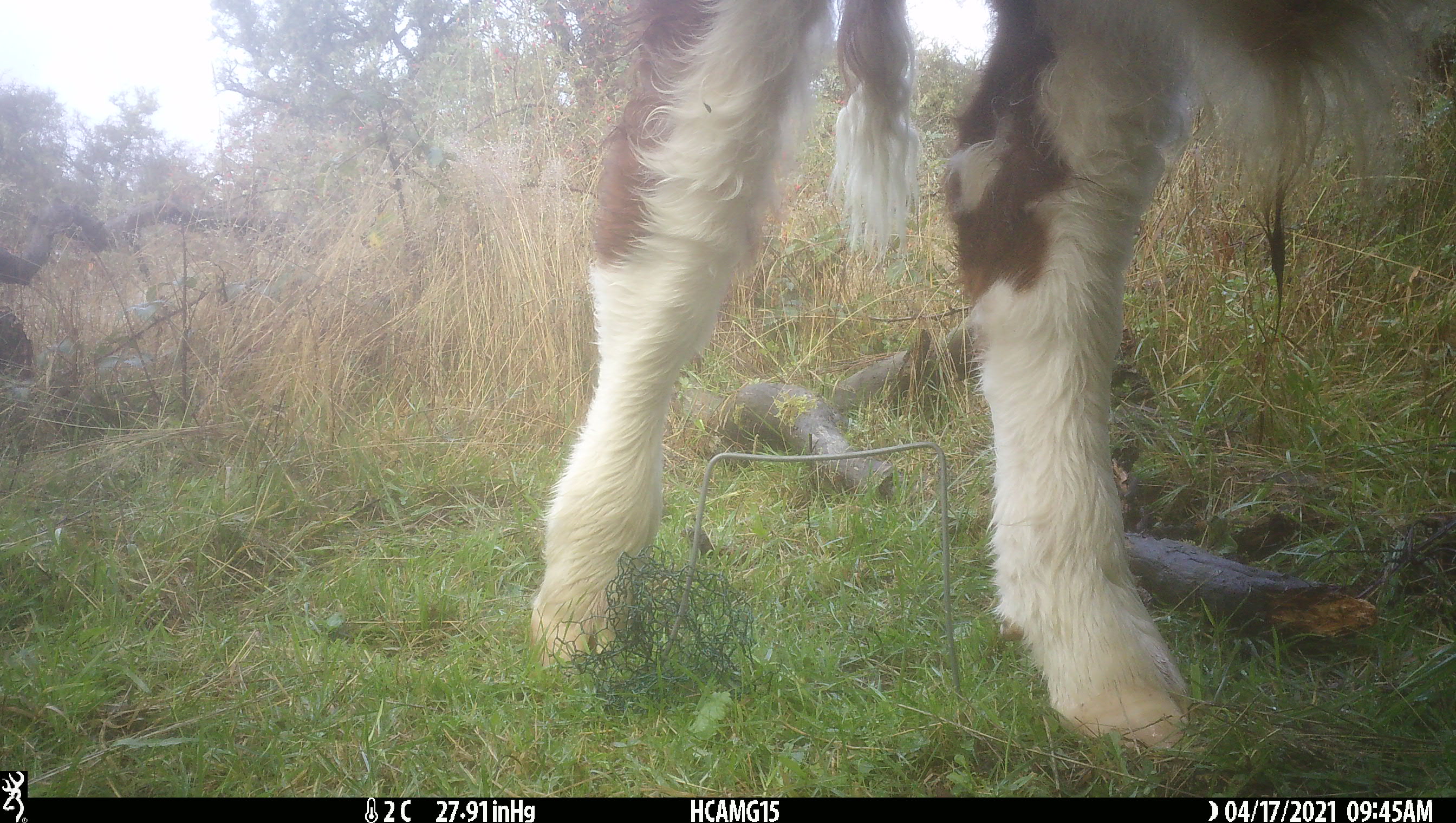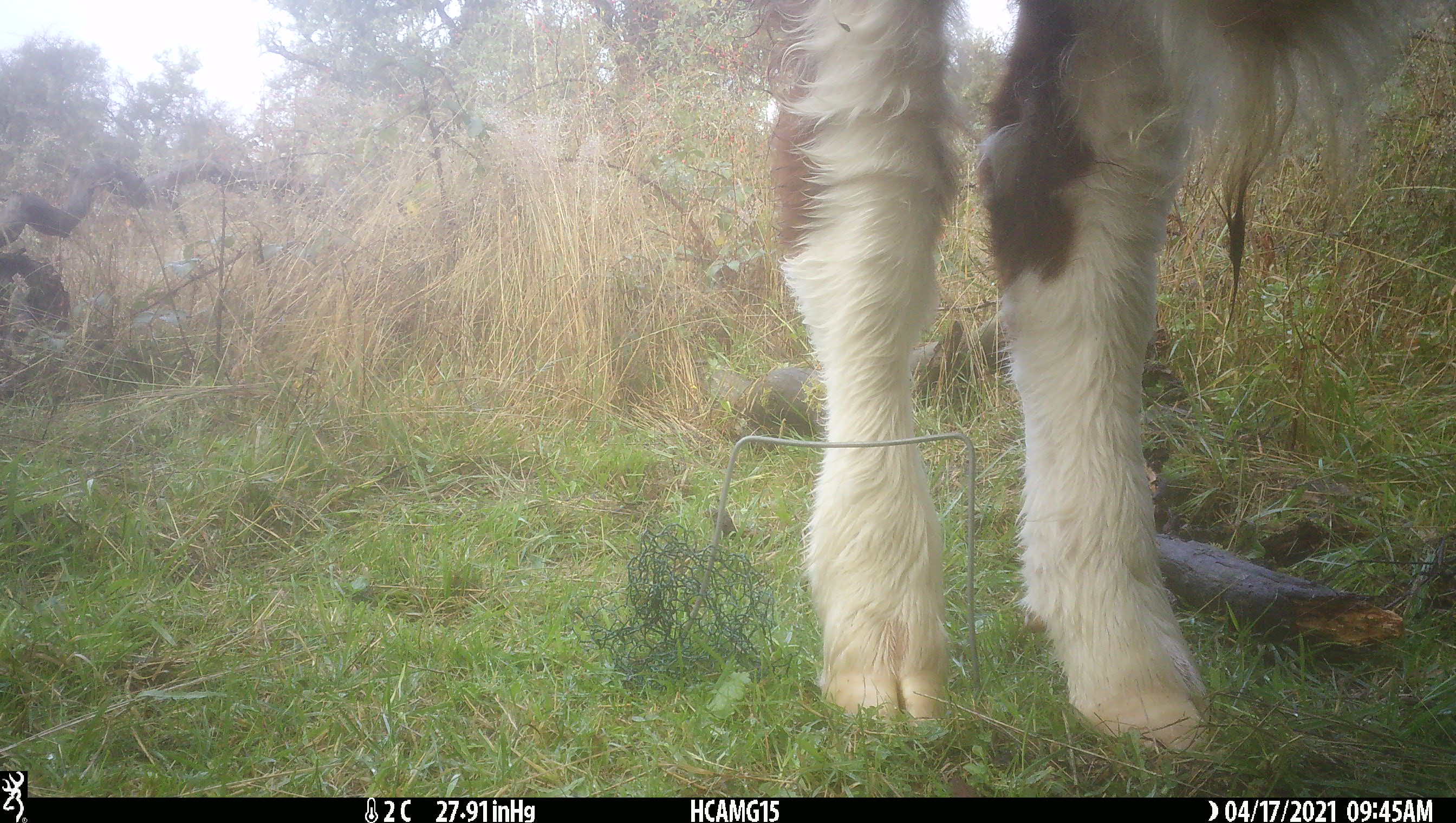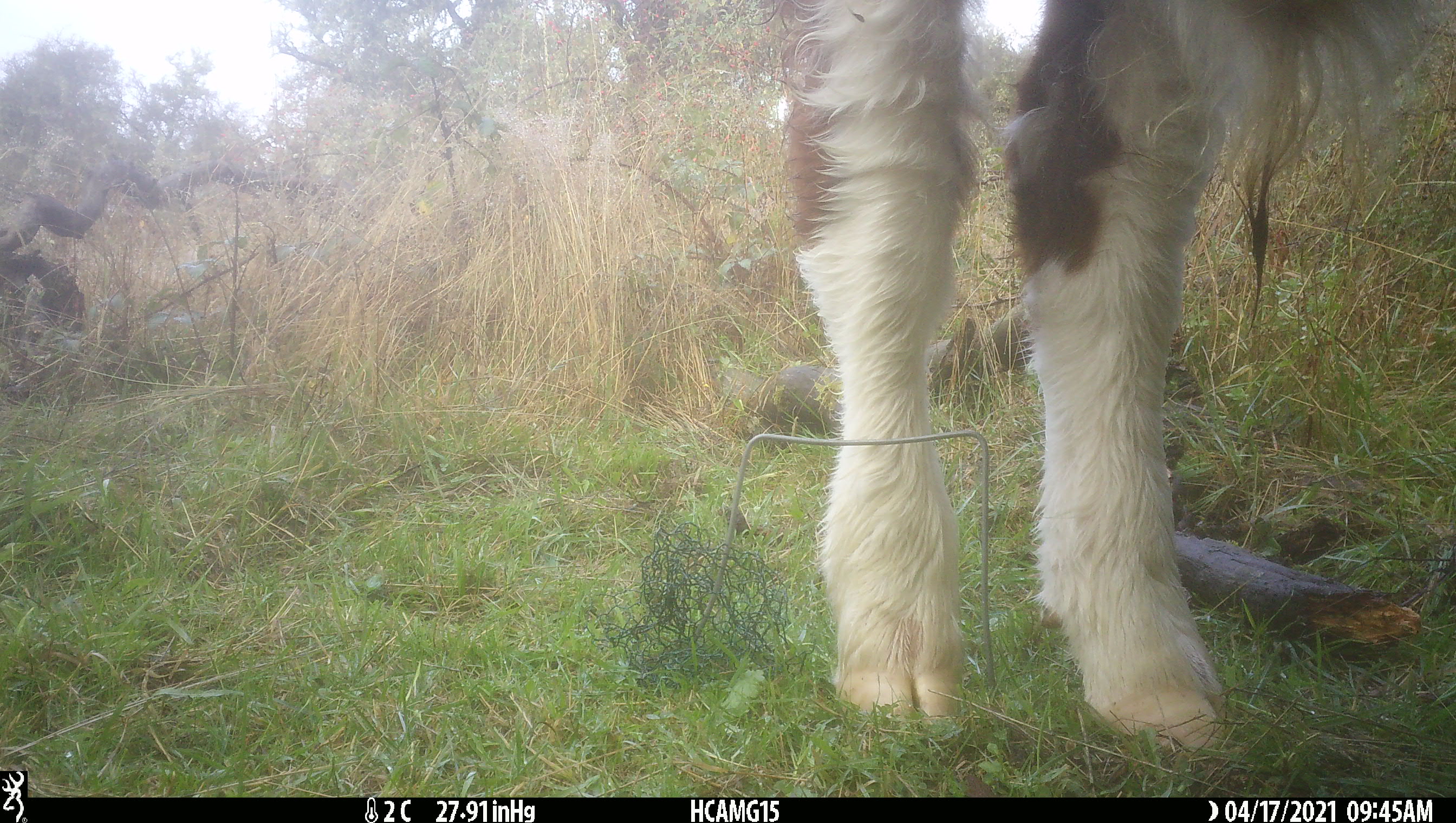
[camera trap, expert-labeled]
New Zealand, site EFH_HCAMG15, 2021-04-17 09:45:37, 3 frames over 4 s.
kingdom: Animalia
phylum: Chordata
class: Mammalia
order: Artiodactyla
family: Bovidae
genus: Bos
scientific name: Bos taurus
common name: domestic cow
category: cow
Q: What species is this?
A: Cow (domestic cow) (Bos taurus).